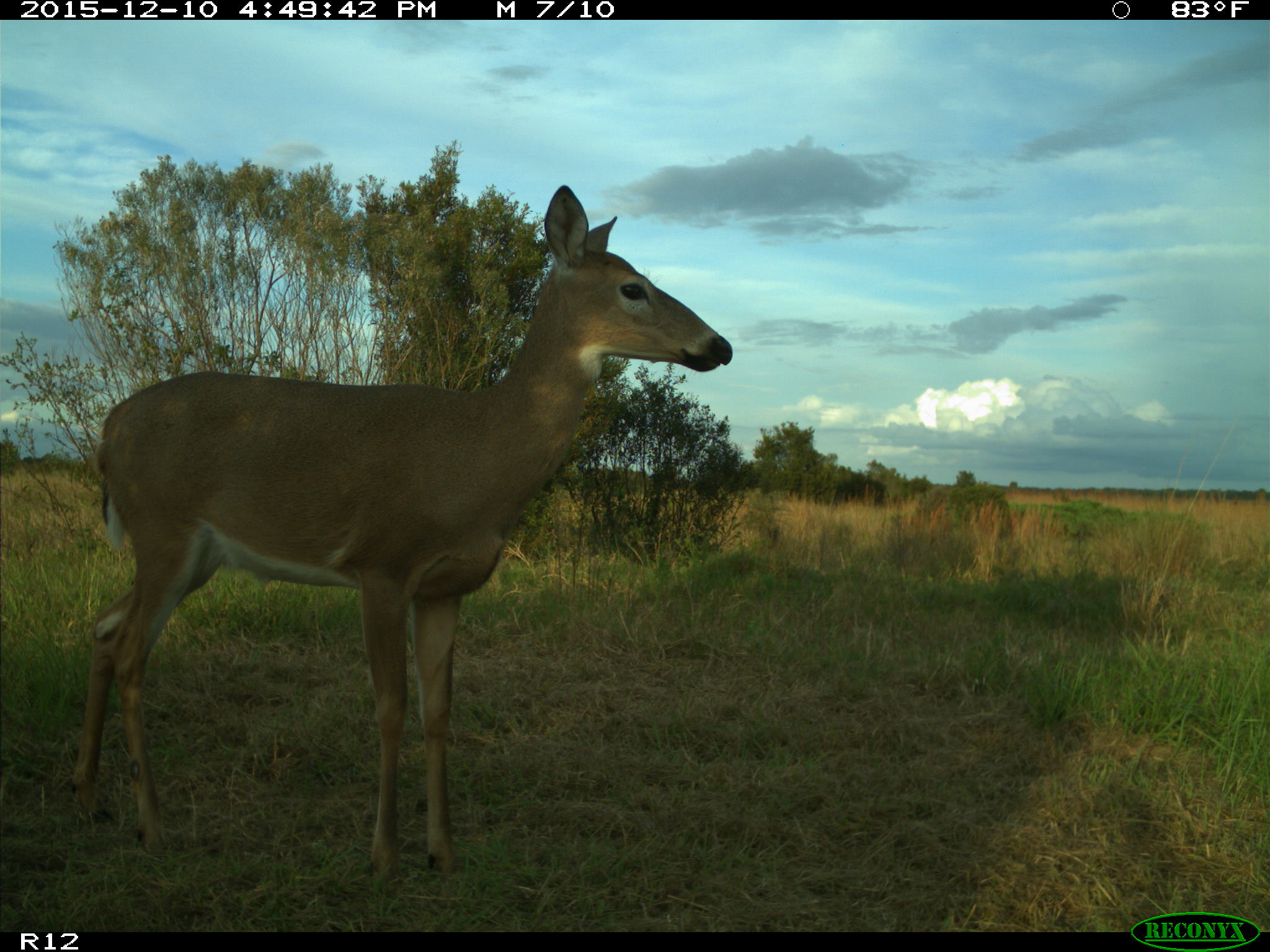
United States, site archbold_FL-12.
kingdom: Animalia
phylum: Chordata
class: Mammalia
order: Artiodactyla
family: Cervidae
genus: Odocoileus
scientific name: Odocoileus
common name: deer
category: unidentified deer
Unidentified deer (deer) (Odocoileus).